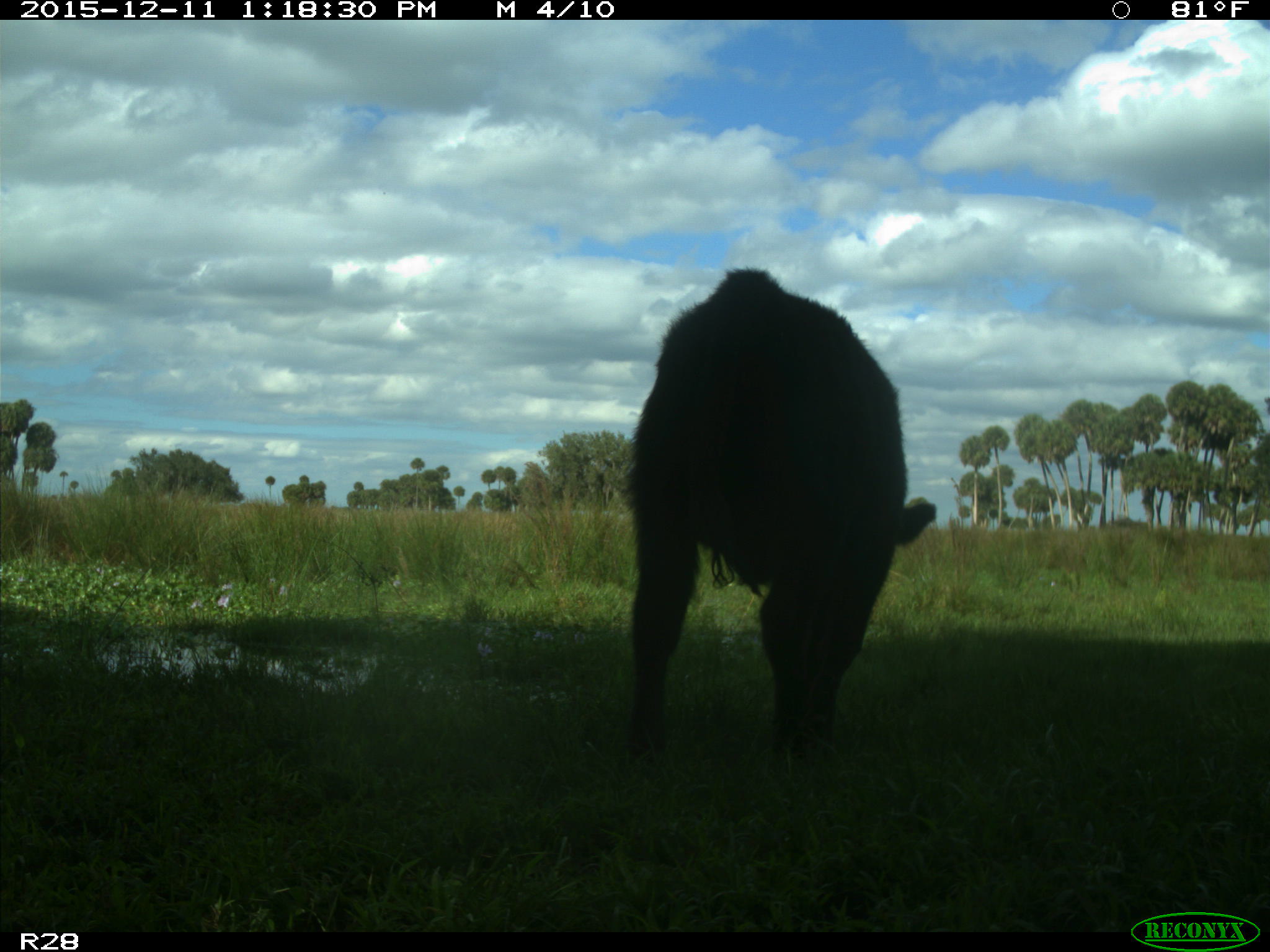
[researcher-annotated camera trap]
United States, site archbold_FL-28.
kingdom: Animalia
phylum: Chordata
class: Mammalia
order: Artiodactyla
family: Bovidae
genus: Bos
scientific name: Bos taurus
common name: domestic cow